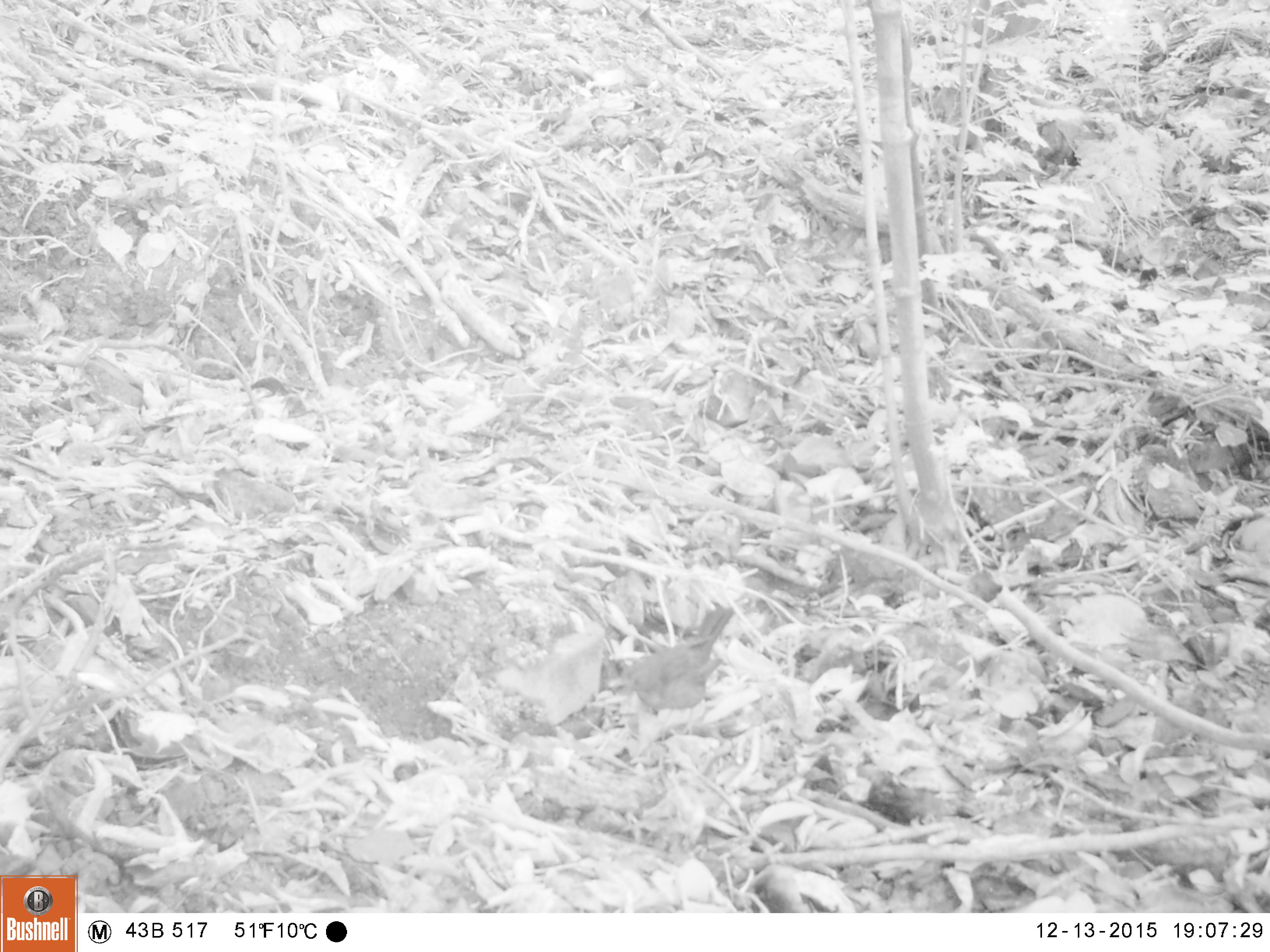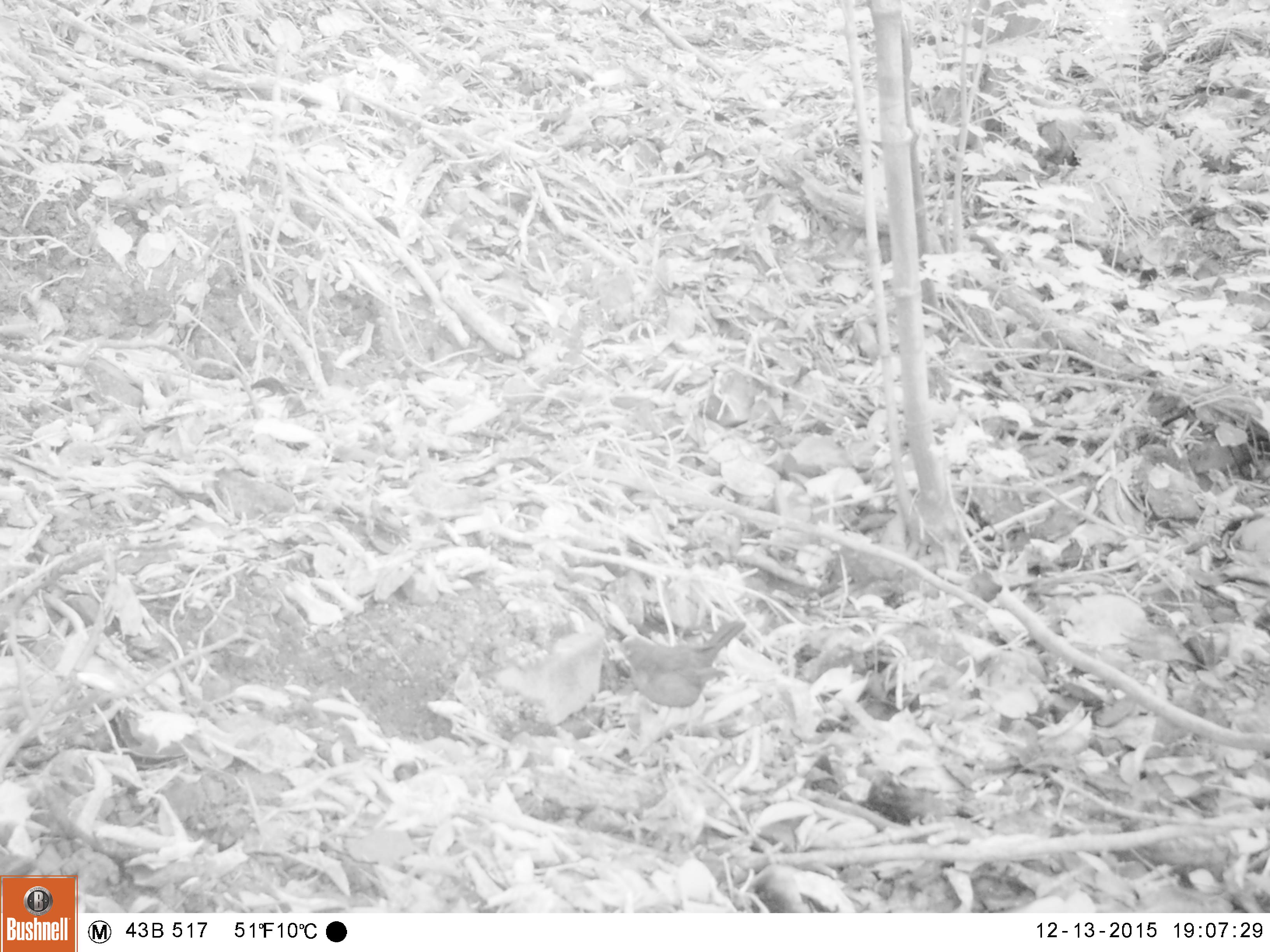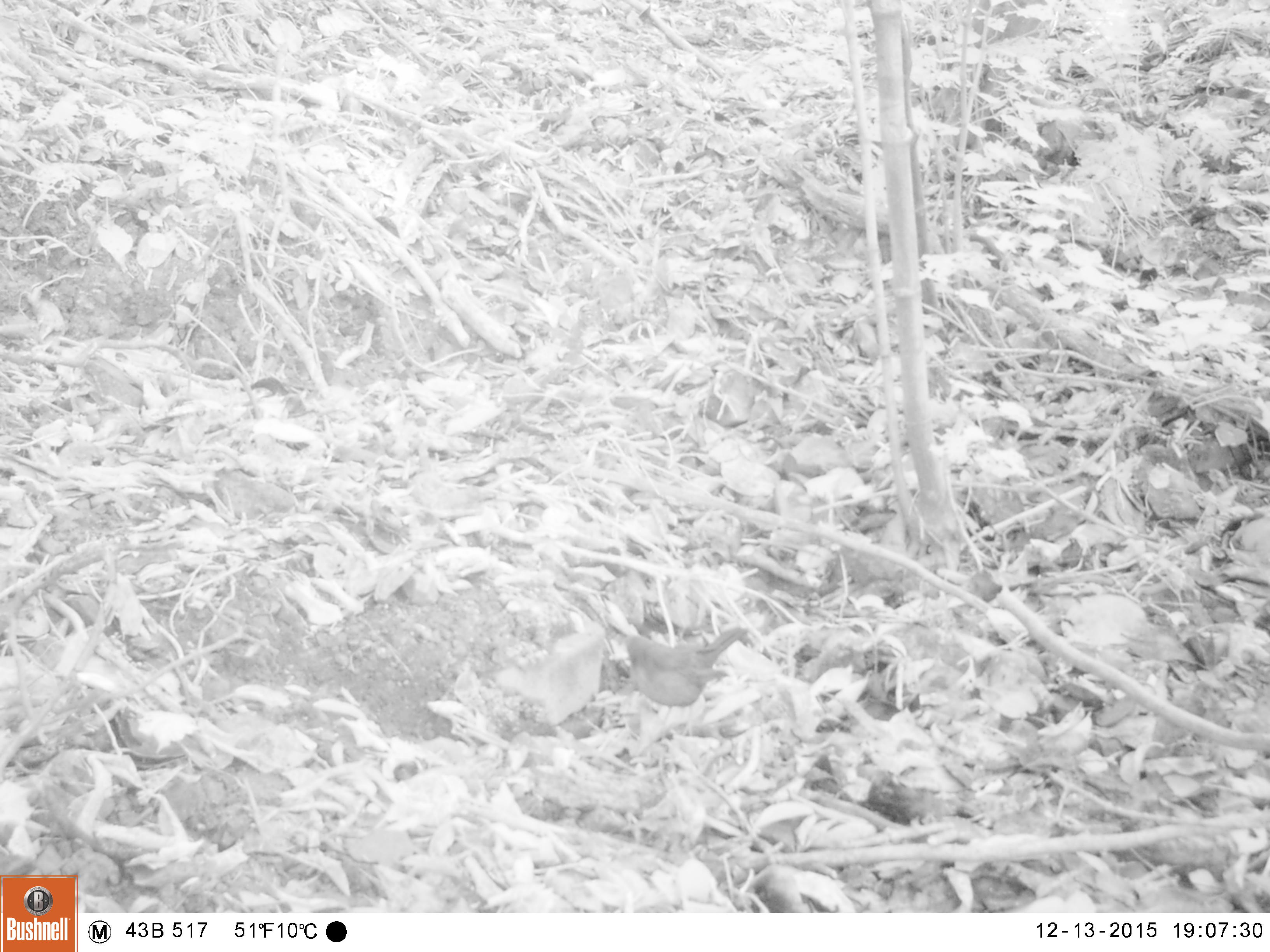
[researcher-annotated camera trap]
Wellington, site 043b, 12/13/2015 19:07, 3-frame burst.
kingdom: Animalia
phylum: Chordata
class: Aves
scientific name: Aves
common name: bird